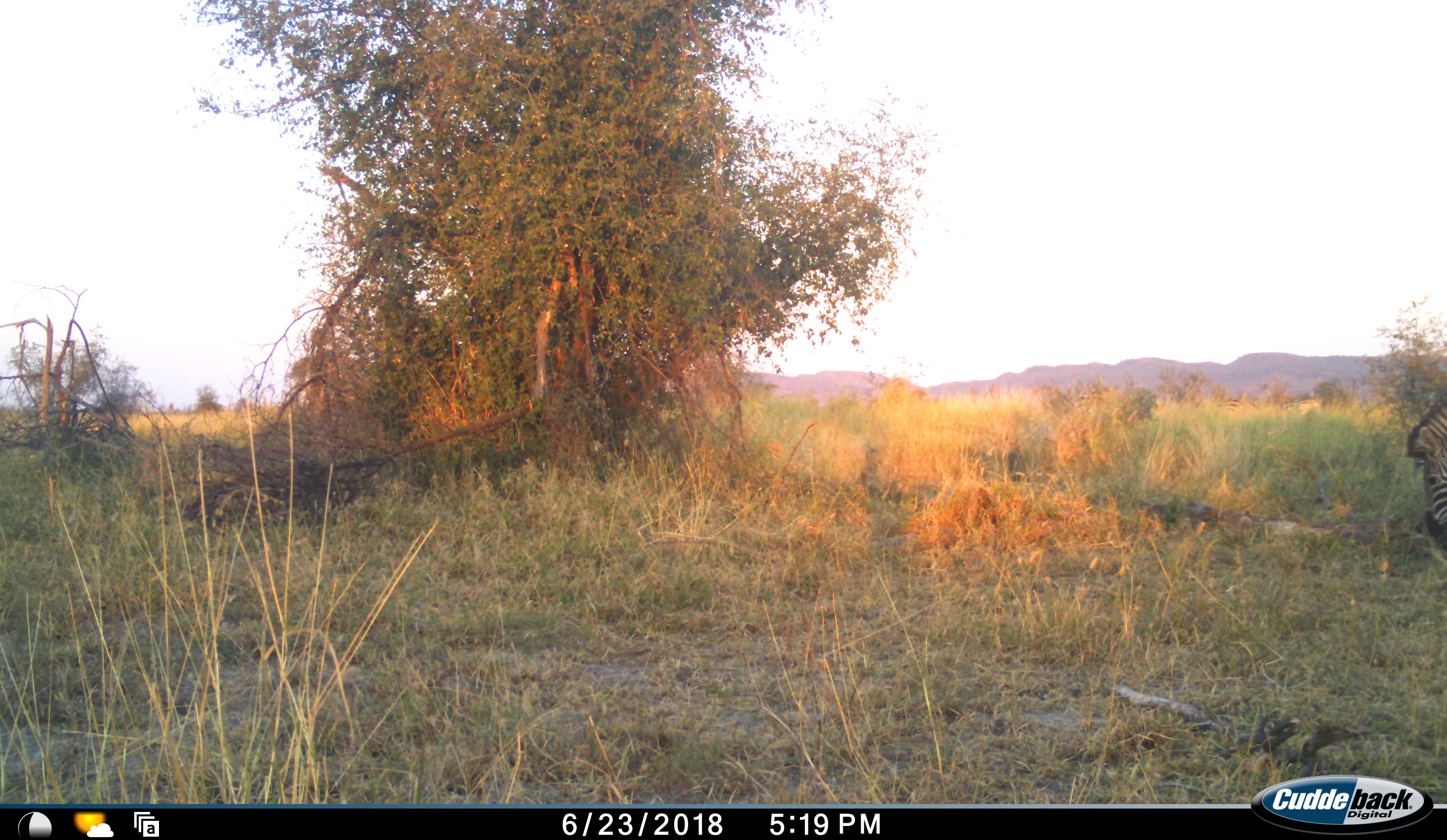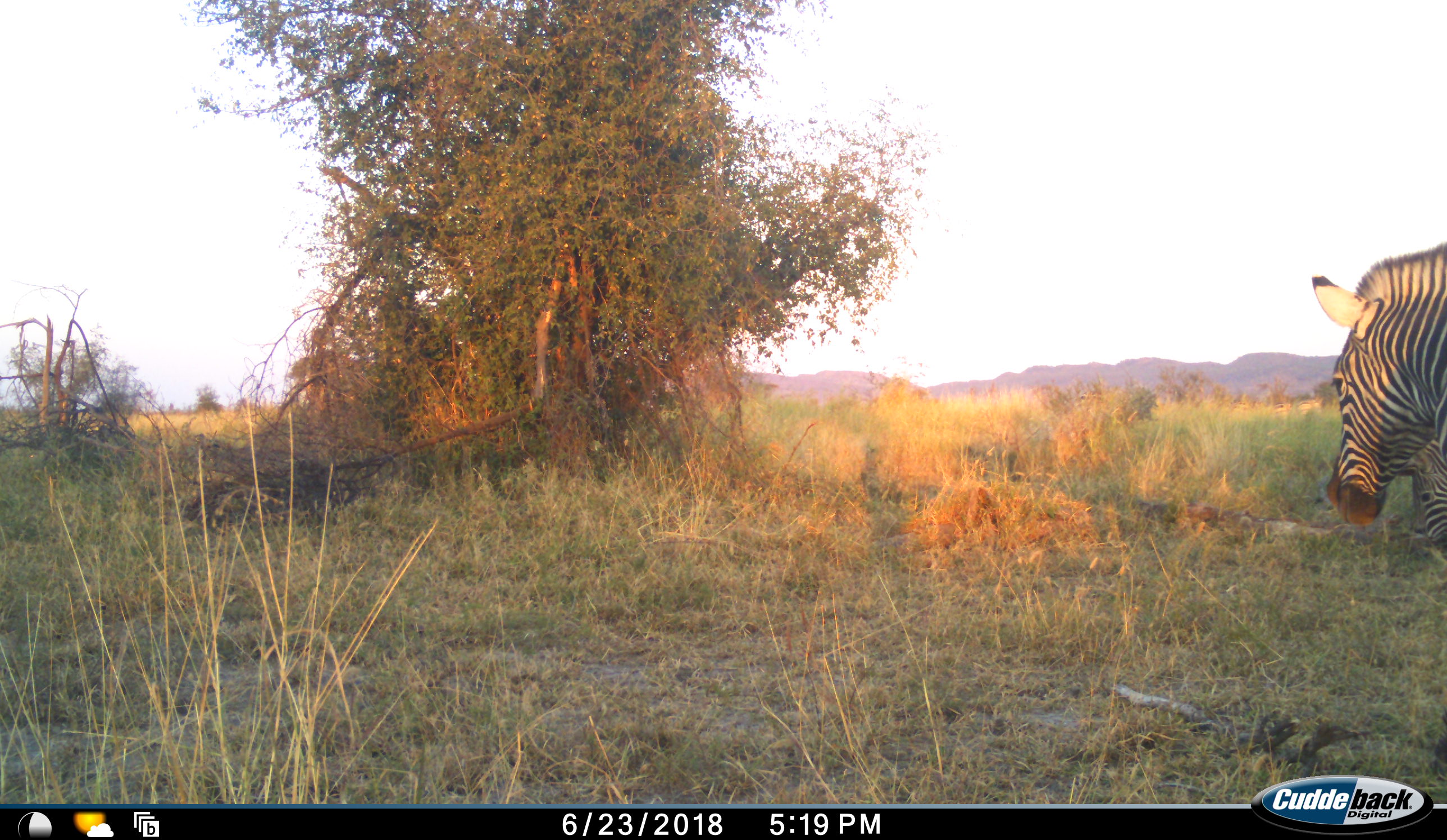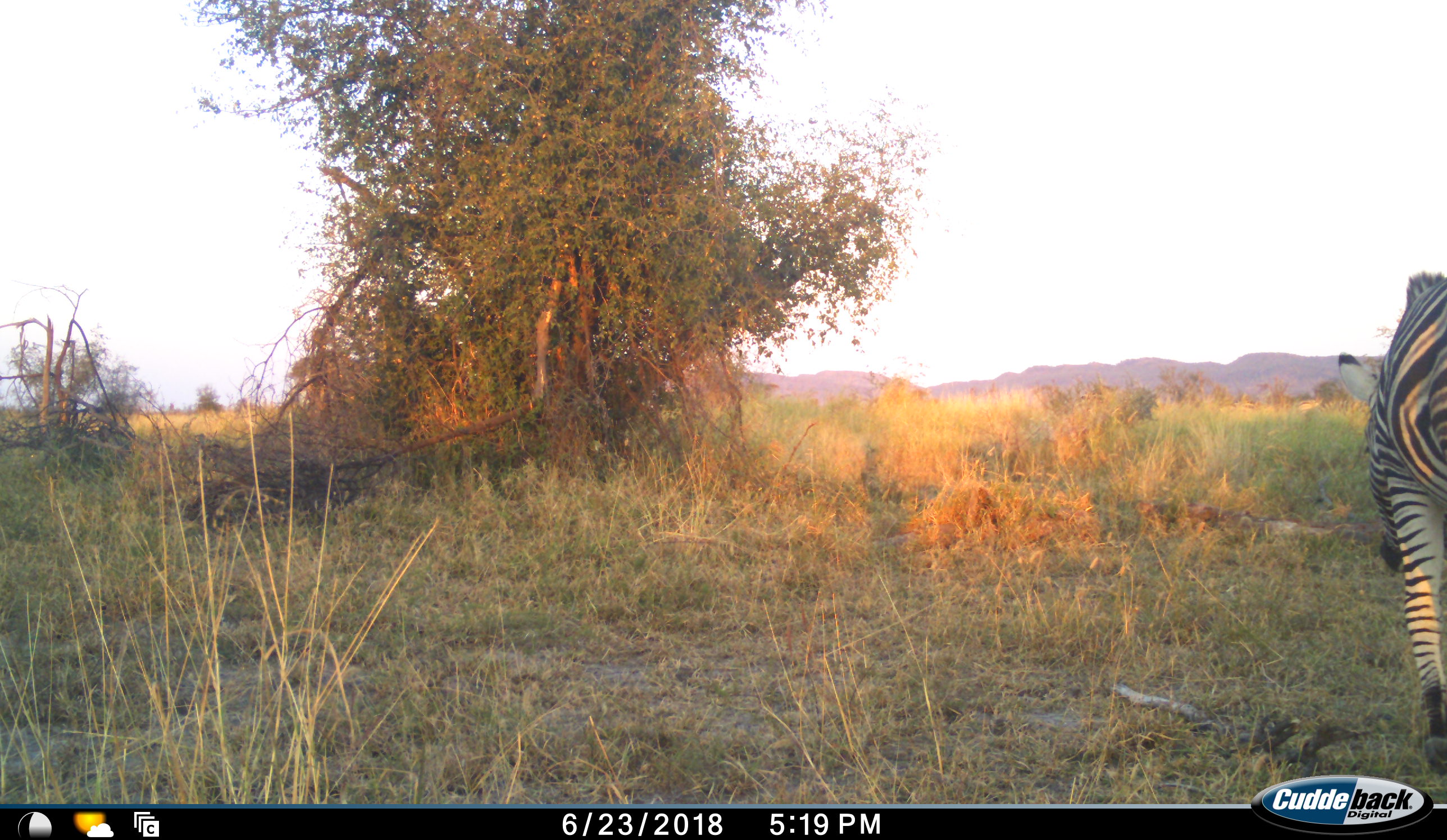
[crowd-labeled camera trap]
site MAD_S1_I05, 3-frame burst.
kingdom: Animalia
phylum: Chordata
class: Mammalia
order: Perissodactyla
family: Equidae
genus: Equus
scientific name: Equus quagga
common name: plains zebra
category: zebraplains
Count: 1.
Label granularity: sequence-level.